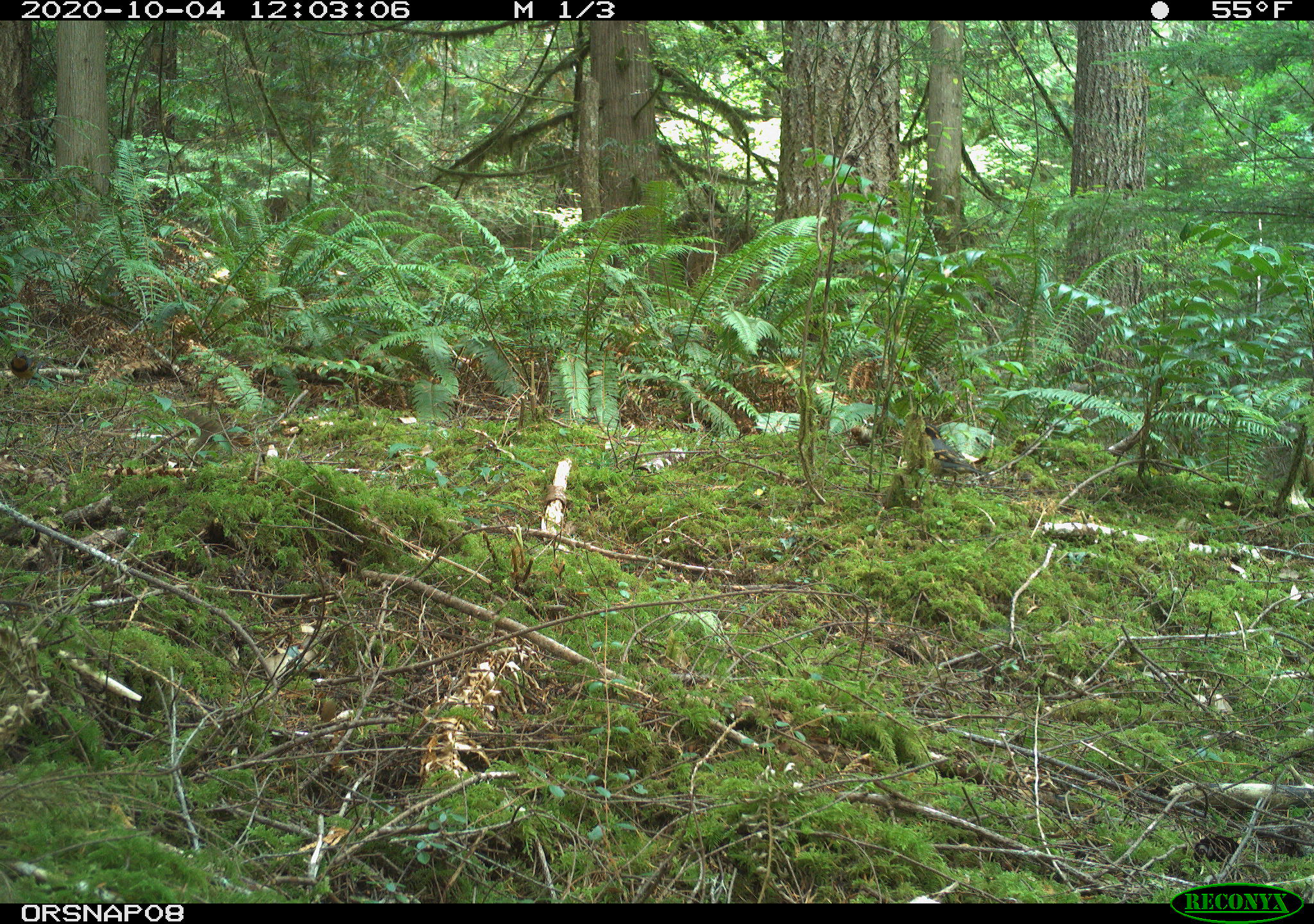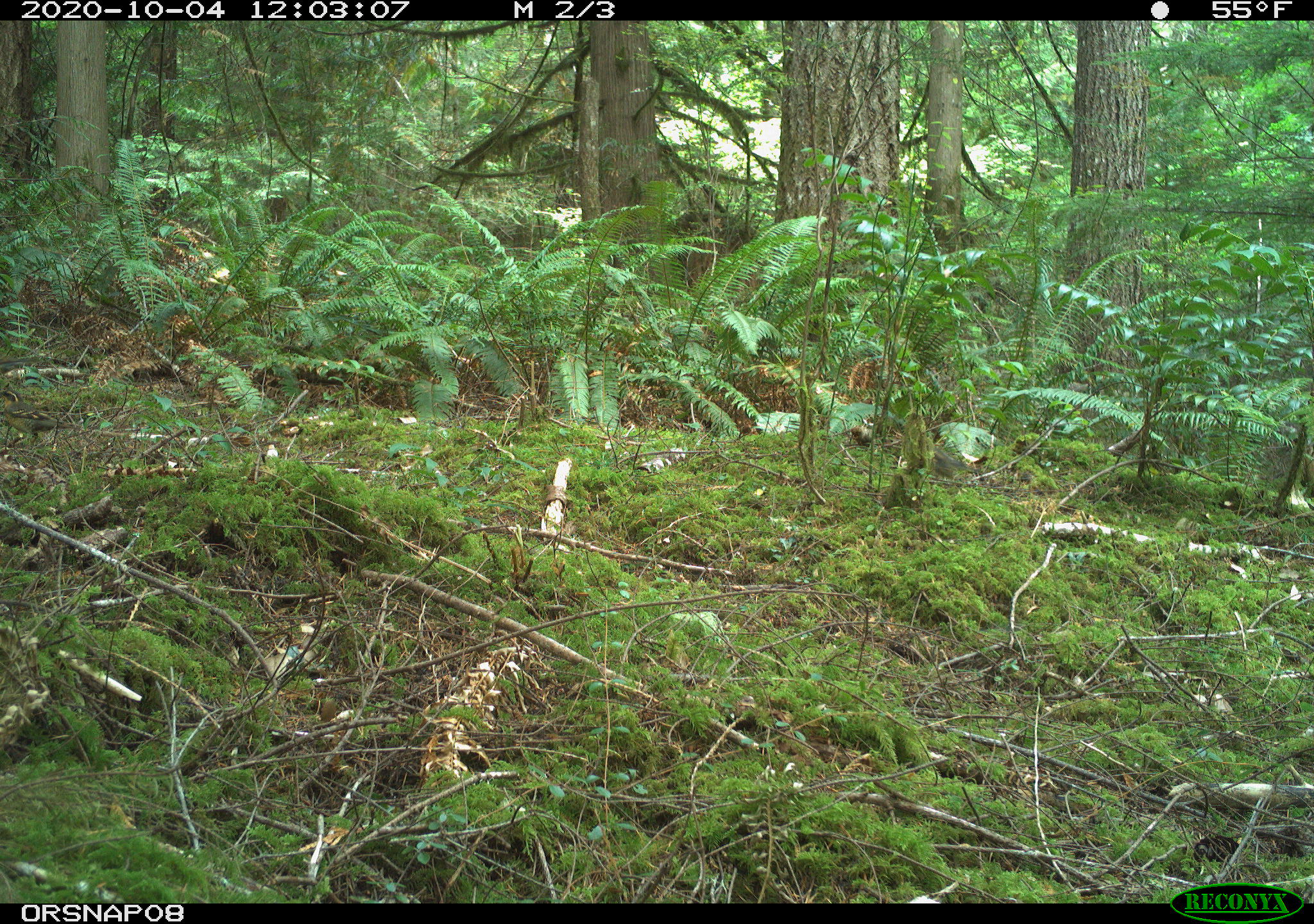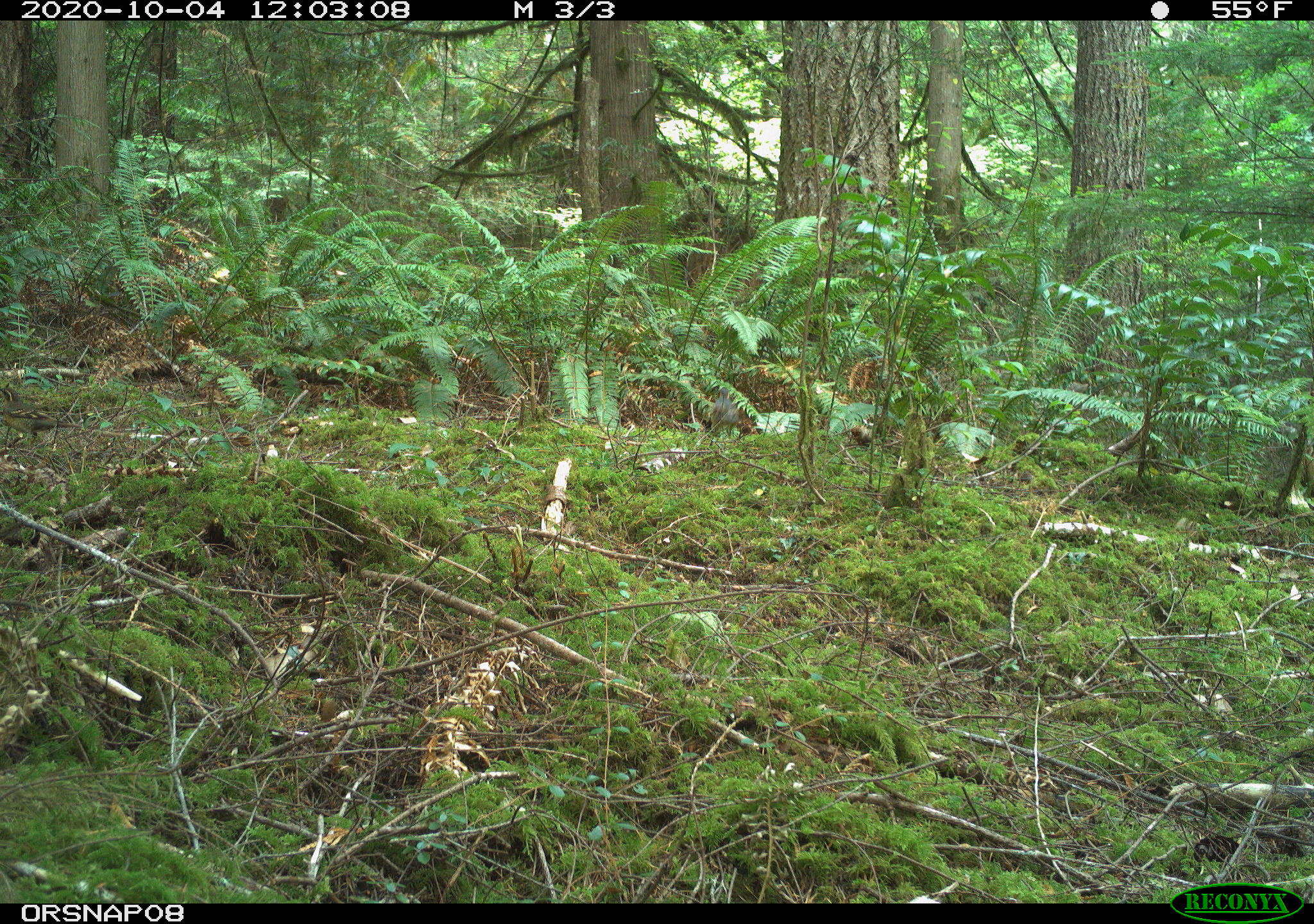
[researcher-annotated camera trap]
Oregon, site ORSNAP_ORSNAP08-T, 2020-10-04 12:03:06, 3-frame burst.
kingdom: Animalia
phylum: Chordata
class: Aves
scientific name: Aves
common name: bird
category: other bird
Other bird (bird) (Aves).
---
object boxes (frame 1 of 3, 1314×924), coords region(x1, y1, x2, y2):
other bird: region(888, 396, 1008, 498)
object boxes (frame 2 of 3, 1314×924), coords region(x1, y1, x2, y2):
other bird: region(893, 423, 1014, 509)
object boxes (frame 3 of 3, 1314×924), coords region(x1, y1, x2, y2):
other bird: region(697, 379, 751, 446)